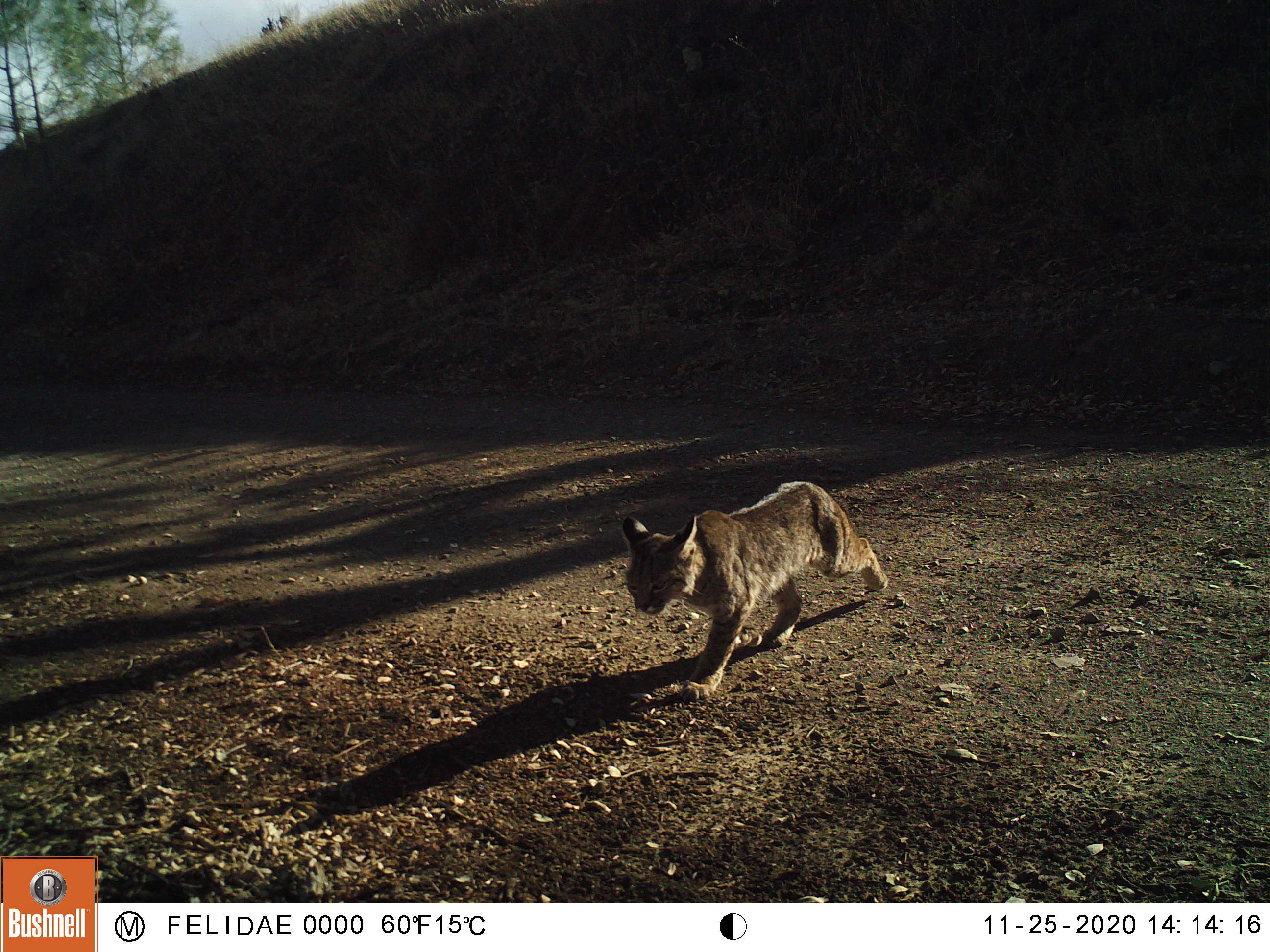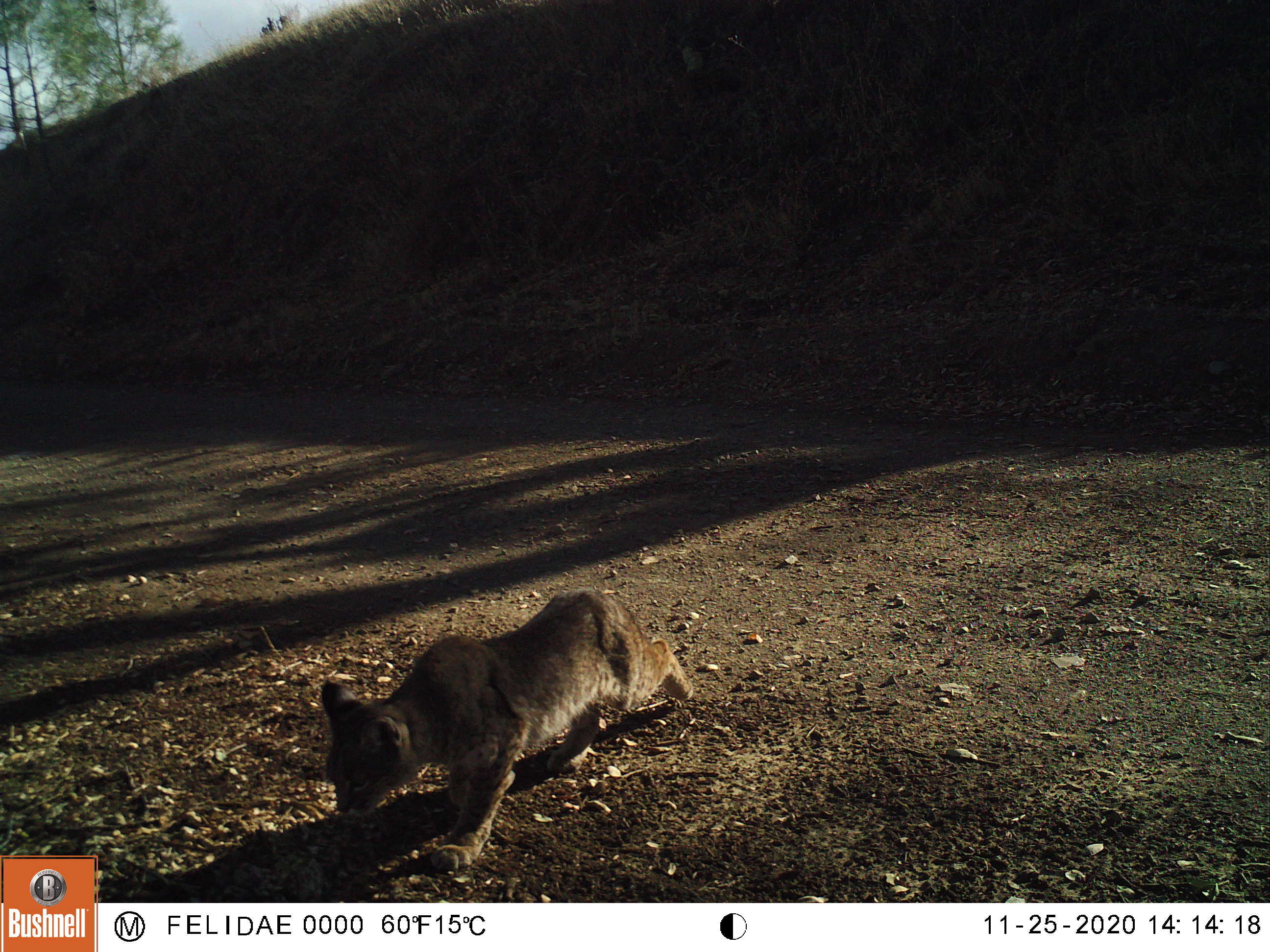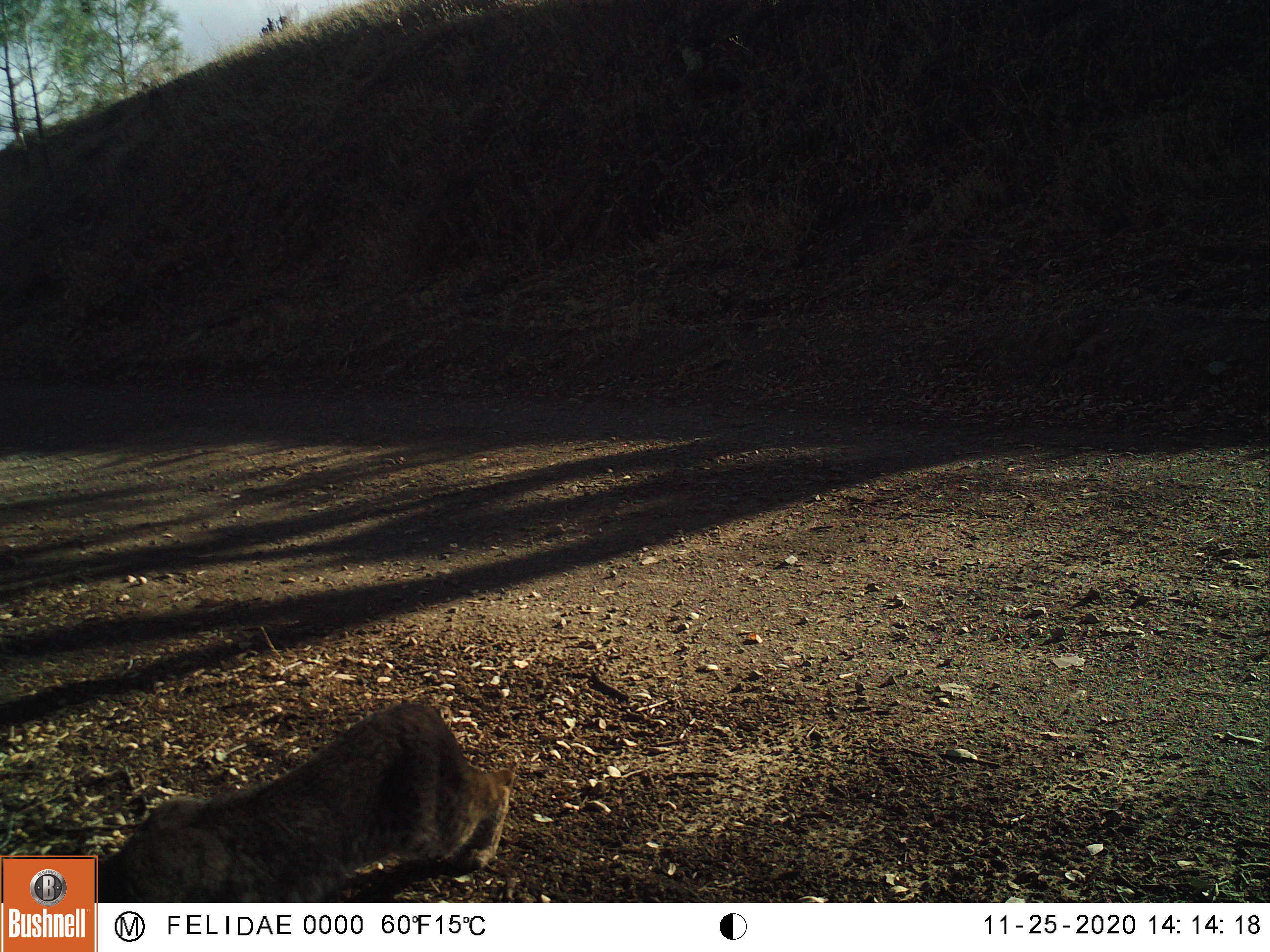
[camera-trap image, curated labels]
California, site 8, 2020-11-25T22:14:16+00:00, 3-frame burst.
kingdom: Animalia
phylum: Chordata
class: Mammalia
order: Carnivora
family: Felidae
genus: Lynx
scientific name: Lynx rufus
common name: bobcat